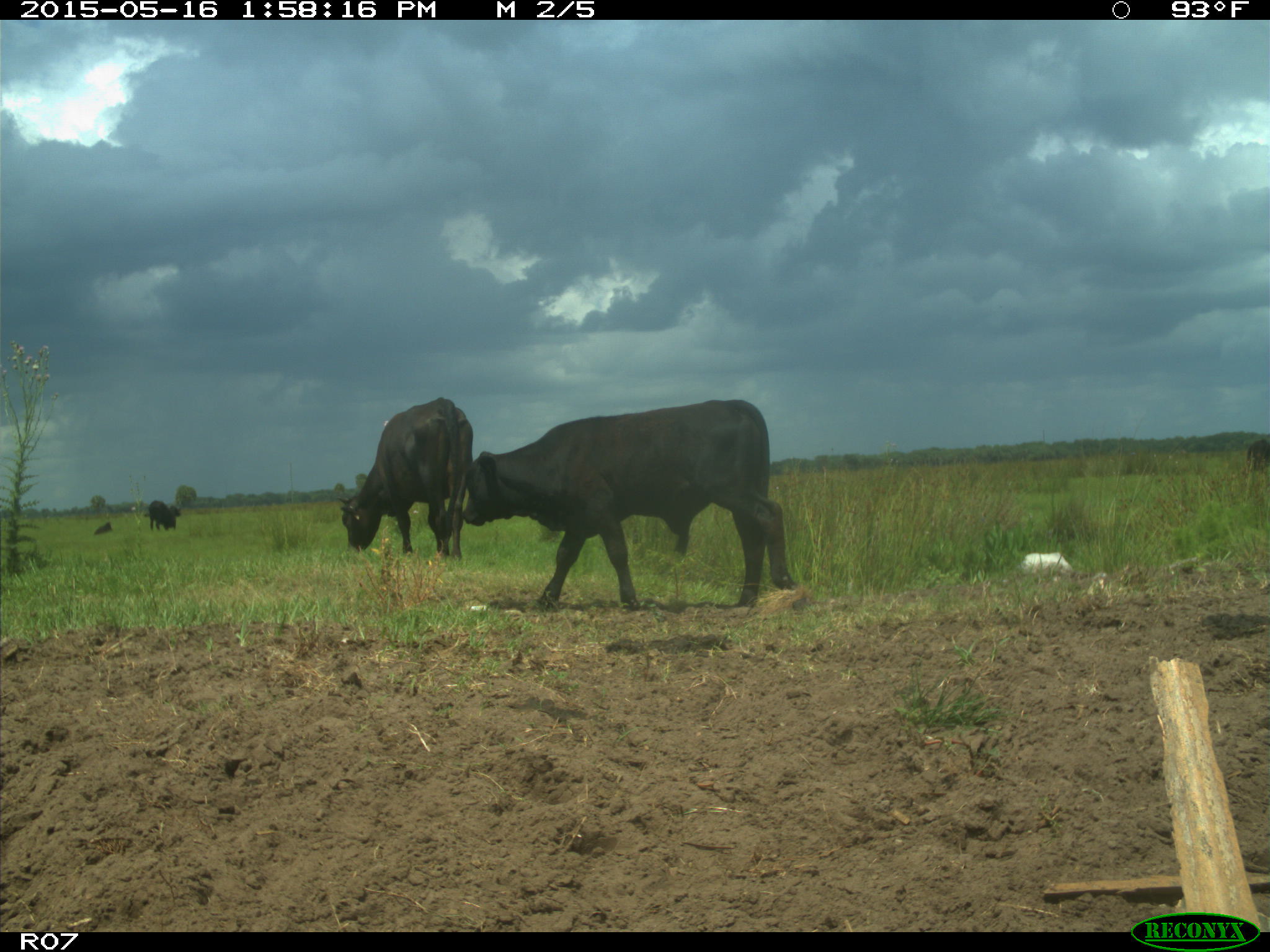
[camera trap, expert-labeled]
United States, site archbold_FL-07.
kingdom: Animalia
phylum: Chordata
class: Mammalia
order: Artiodactyla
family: Bovidae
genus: Bos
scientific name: Bos taurus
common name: domestic cow